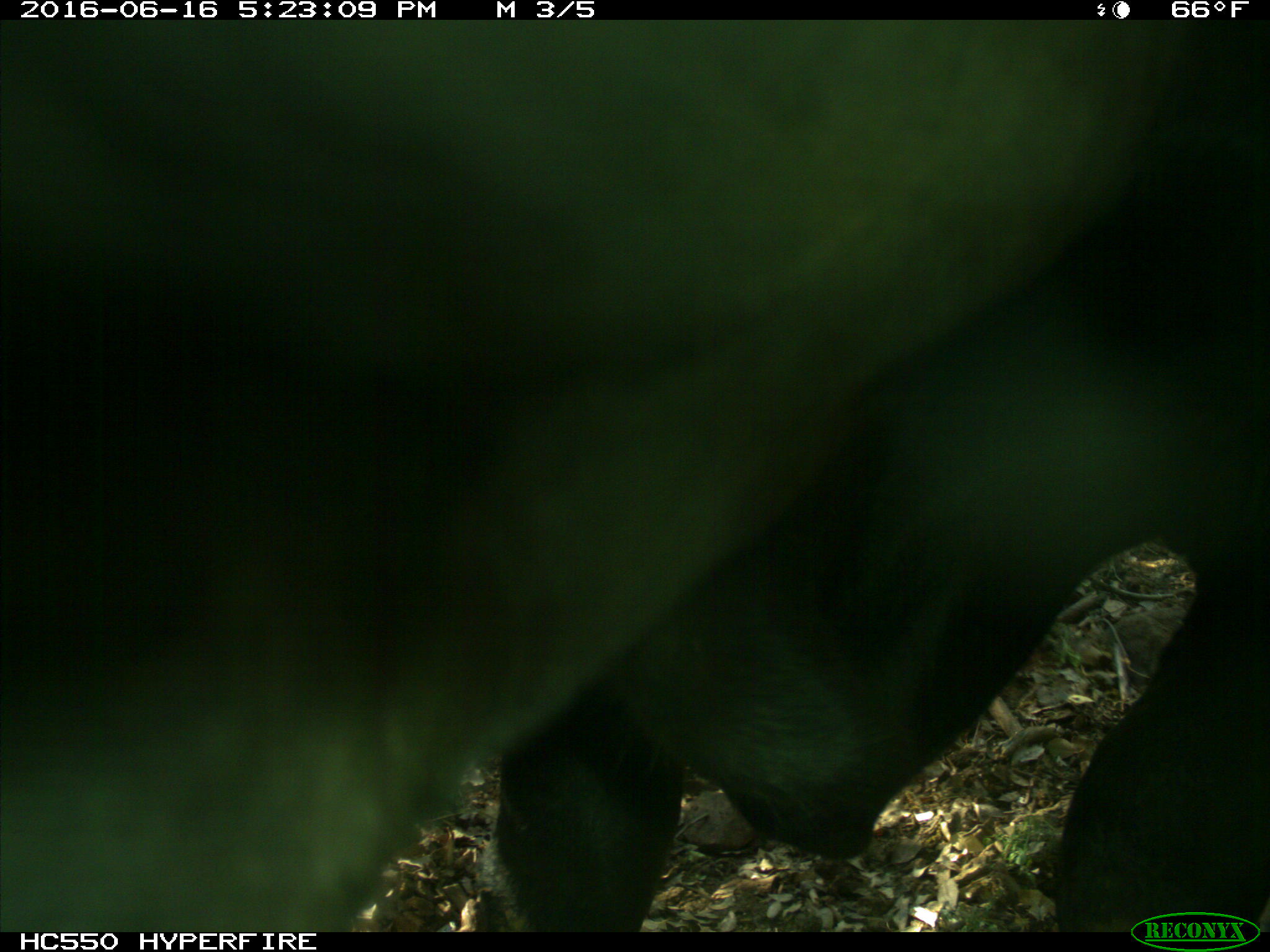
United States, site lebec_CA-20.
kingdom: Animalia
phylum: Chordata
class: Mammalia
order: Artiodactyla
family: Bovidae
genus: Bos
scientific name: Bos taurus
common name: domestic cow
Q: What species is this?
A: Bos taurus (domestic cow).